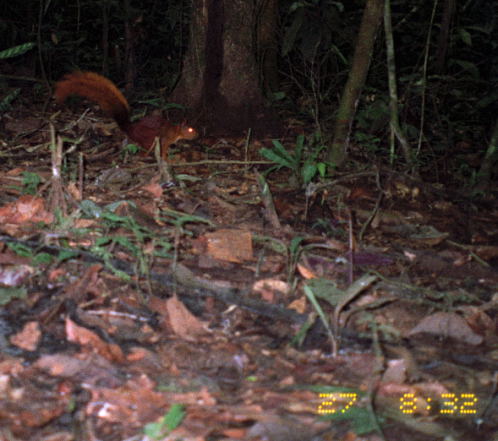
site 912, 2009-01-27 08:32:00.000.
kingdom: Animalia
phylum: Chordata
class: Mammalia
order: Rodentia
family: Sciuridae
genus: Sciurus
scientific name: Sciurus igniventris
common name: northern amazon red squirrel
Sciurus igniventris (northern amazon red squirrel).